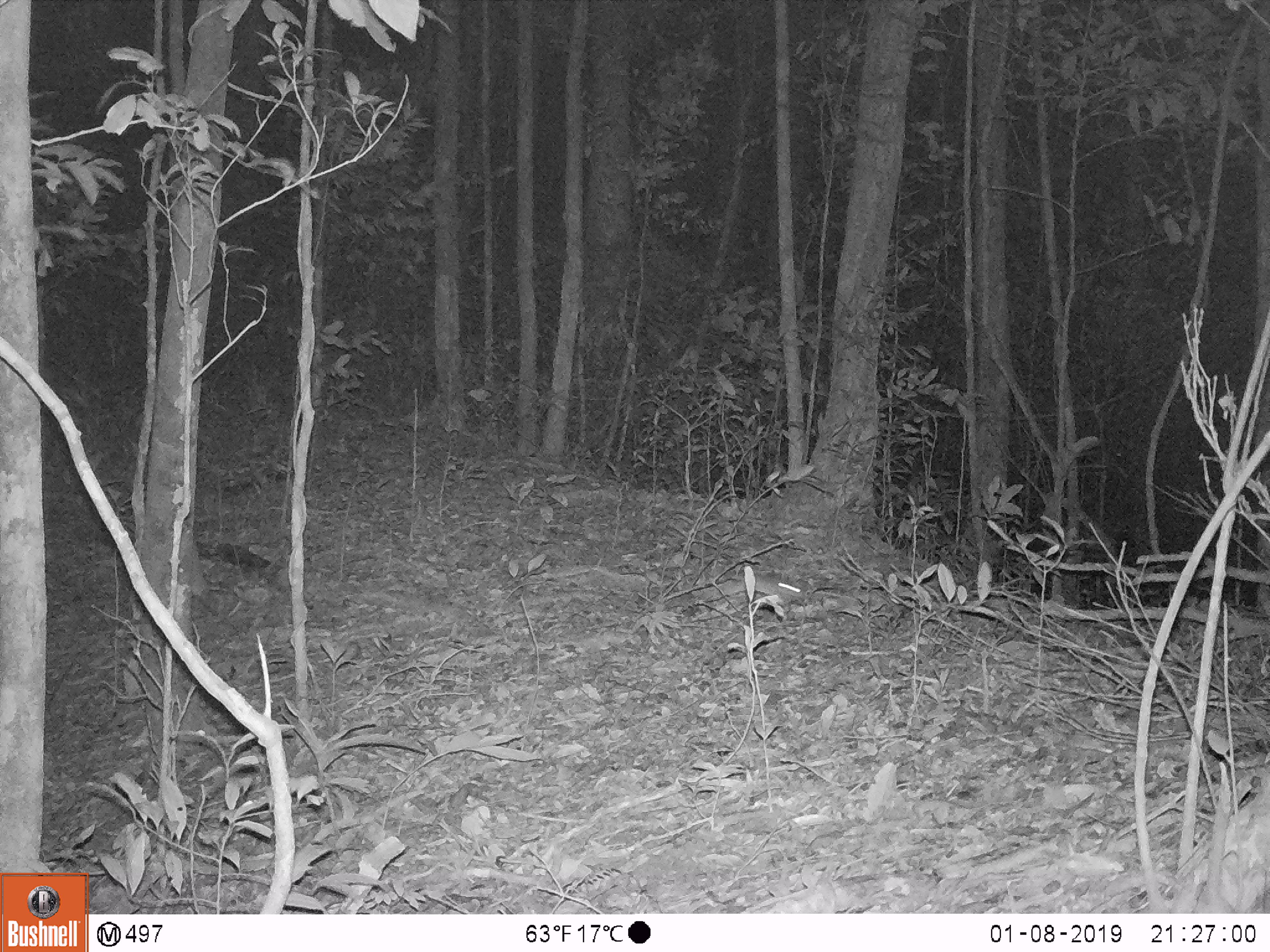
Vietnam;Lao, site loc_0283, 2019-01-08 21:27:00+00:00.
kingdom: Animalia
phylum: Chordata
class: Mammalia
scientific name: Mammalia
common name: mammal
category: unidentified small mammal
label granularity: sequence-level